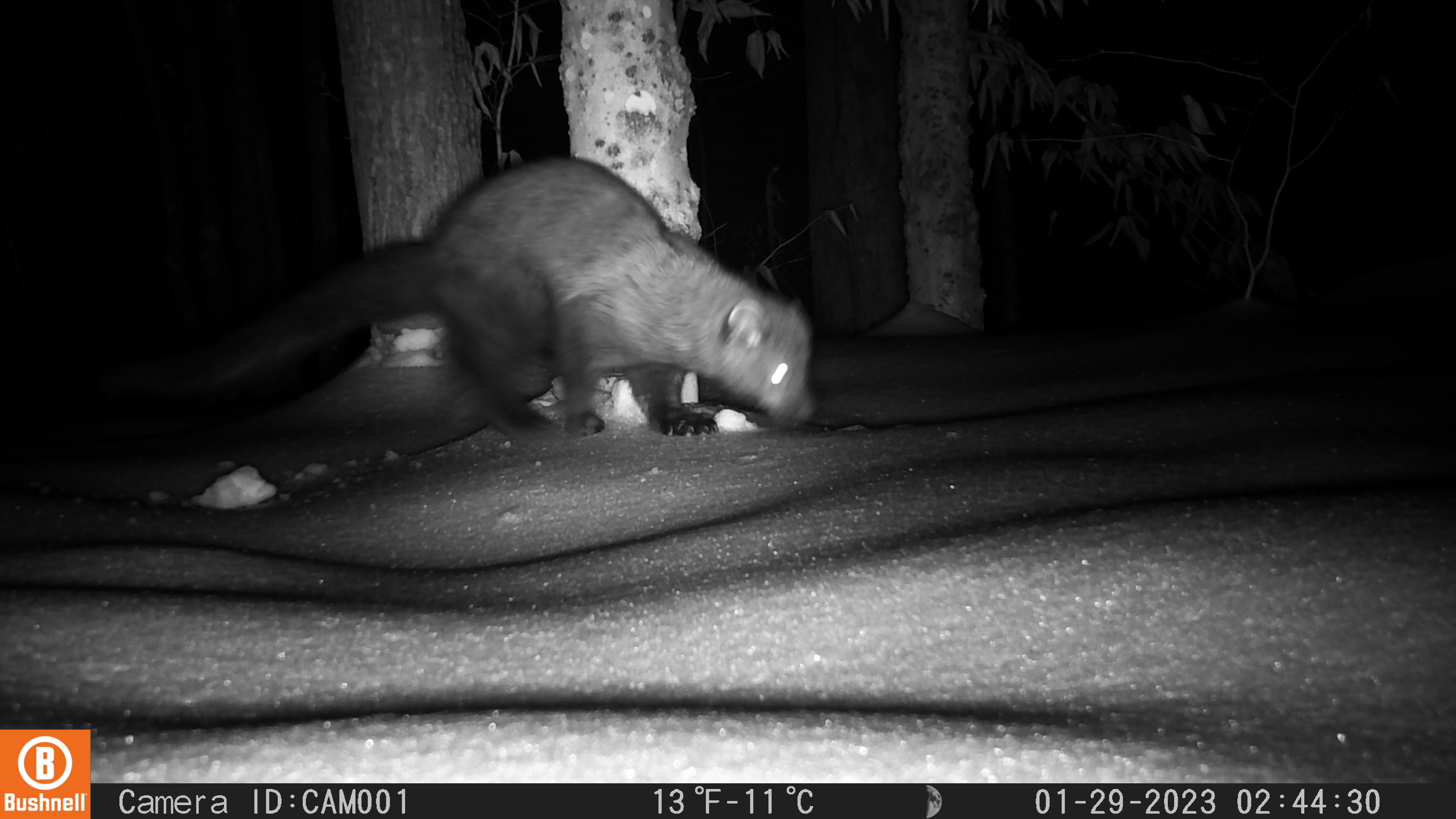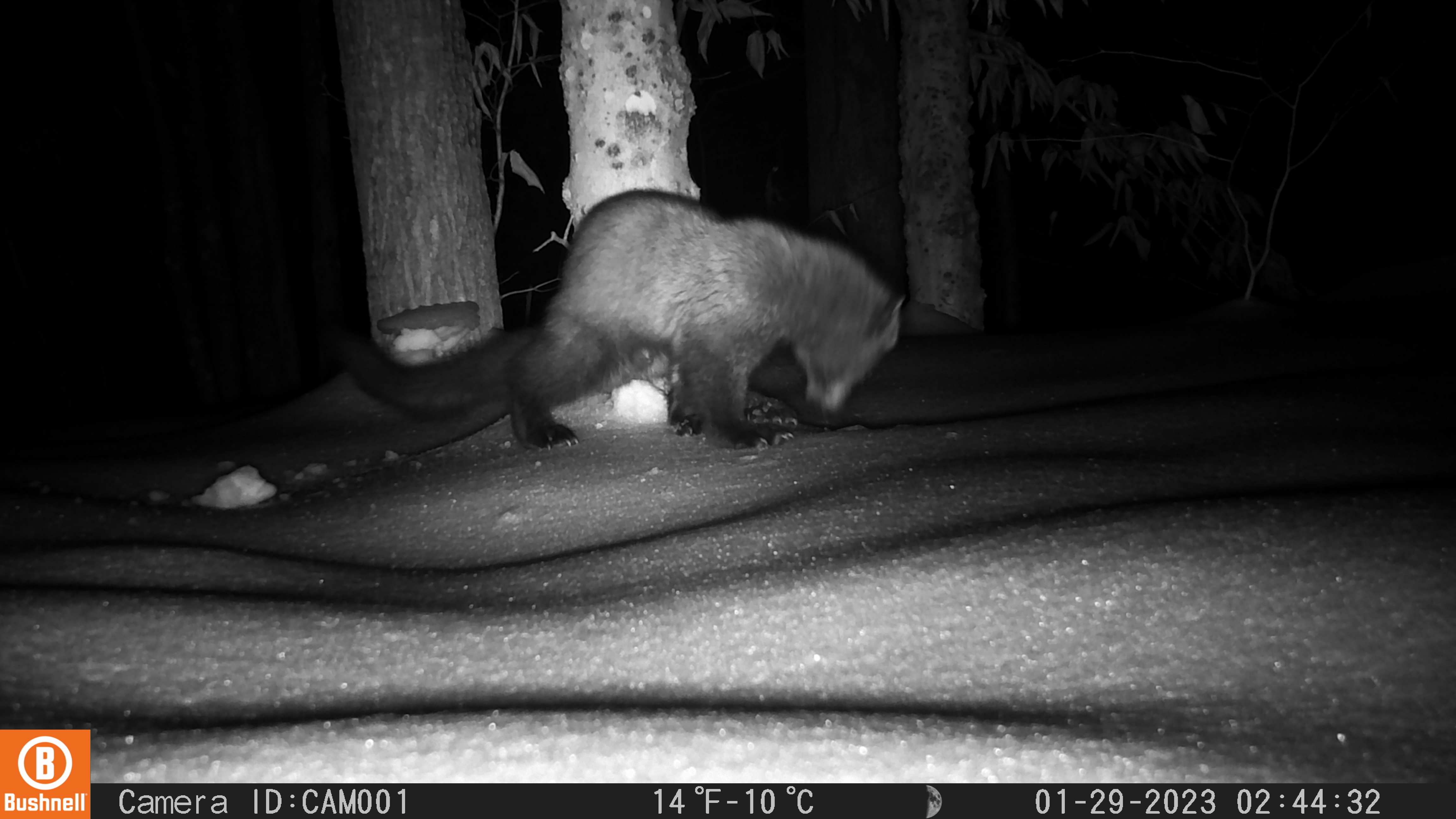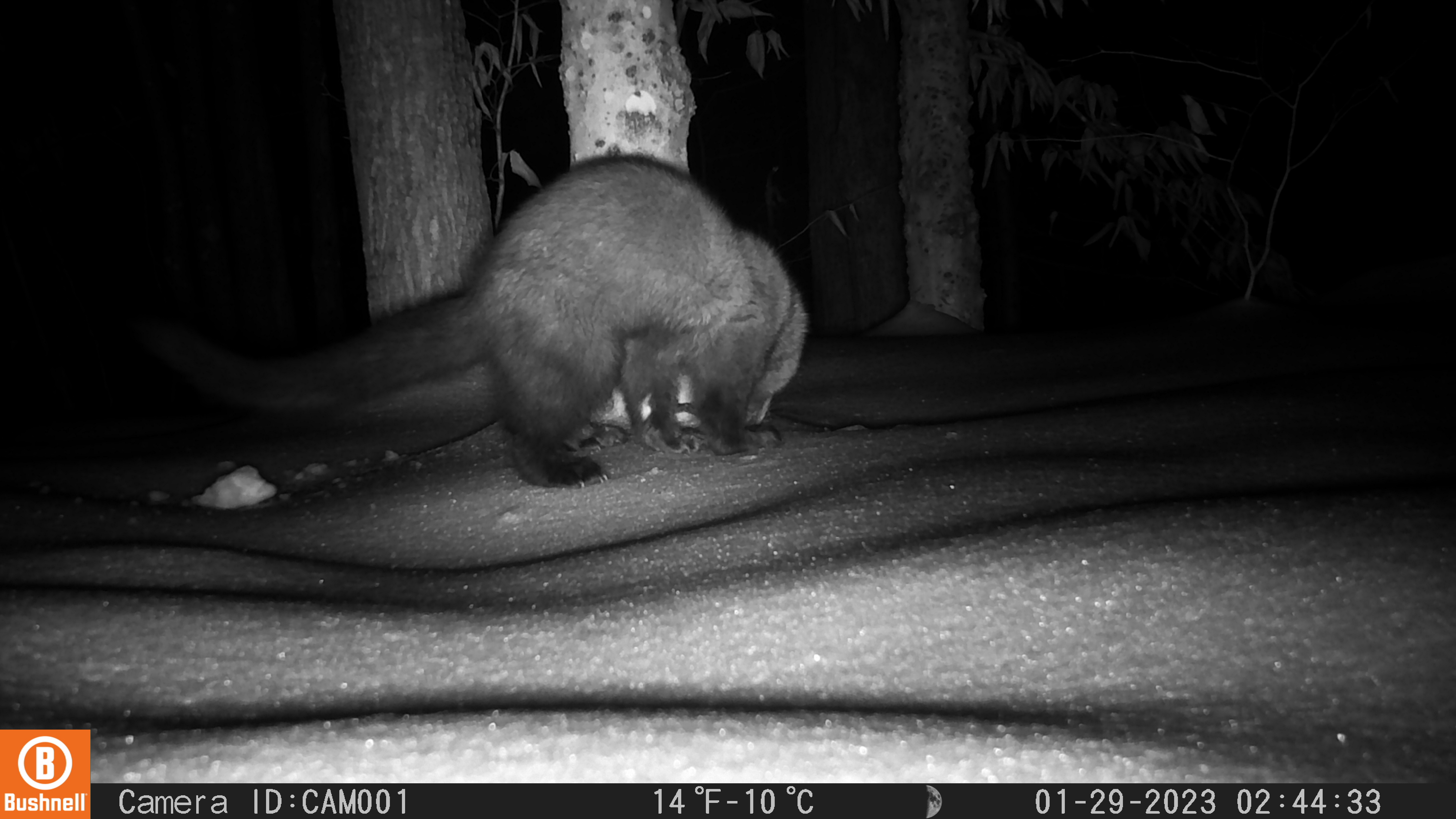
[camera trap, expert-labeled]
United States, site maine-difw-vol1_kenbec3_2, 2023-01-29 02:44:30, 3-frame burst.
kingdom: Animalia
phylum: Chordata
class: Mammalia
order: Carnivora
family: Mustelidae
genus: Pekania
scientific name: Pekania pennanti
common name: fisher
Fisher (Pekania pennanti).